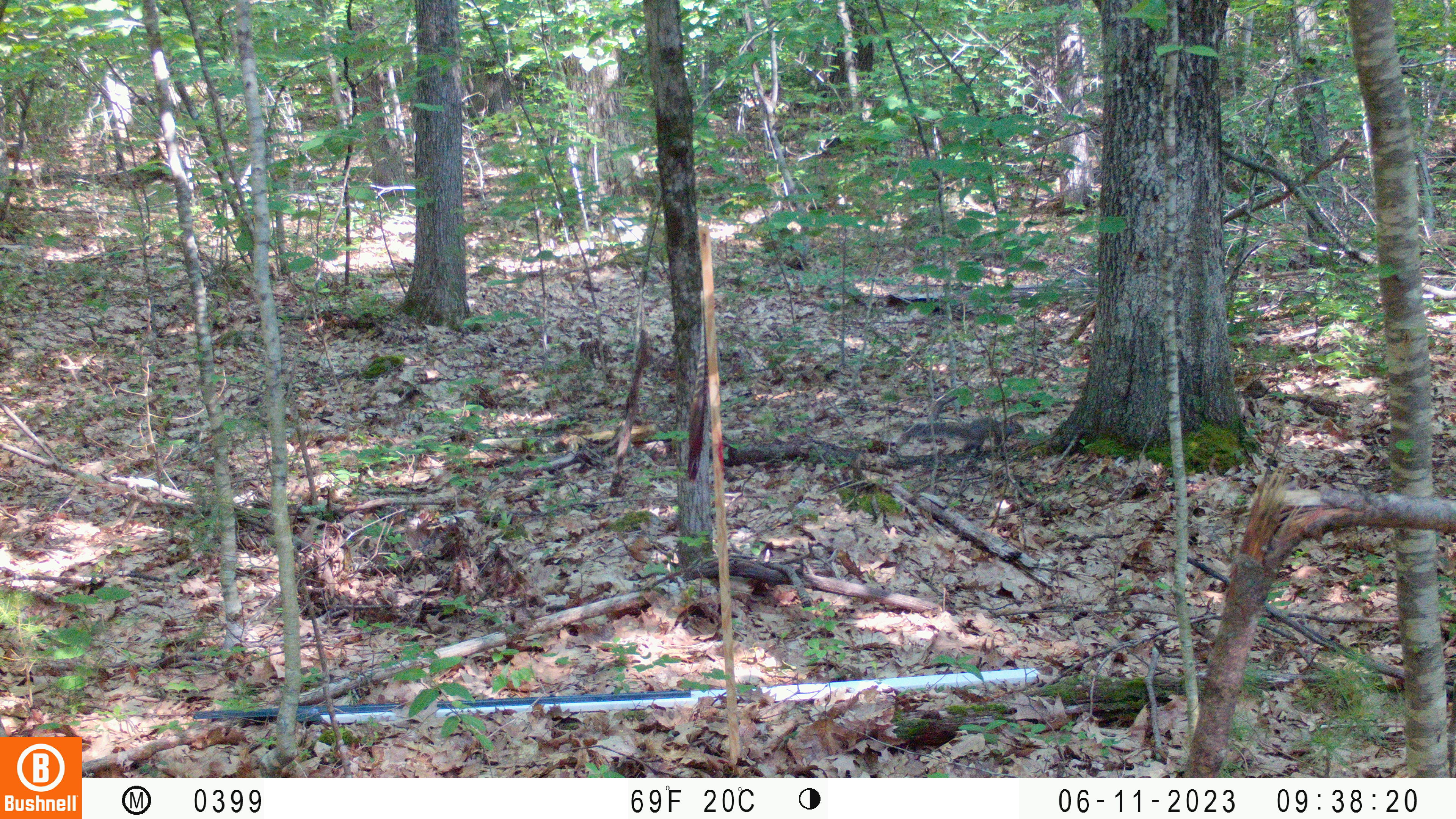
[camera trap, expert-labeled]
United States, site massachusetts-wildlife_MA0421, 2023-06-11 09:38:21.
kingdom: Animalia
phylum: Chordata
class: Mammalia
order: Rodentia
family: Sciuridae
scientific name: Sciuridae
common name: squirrel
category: squirrel sp.